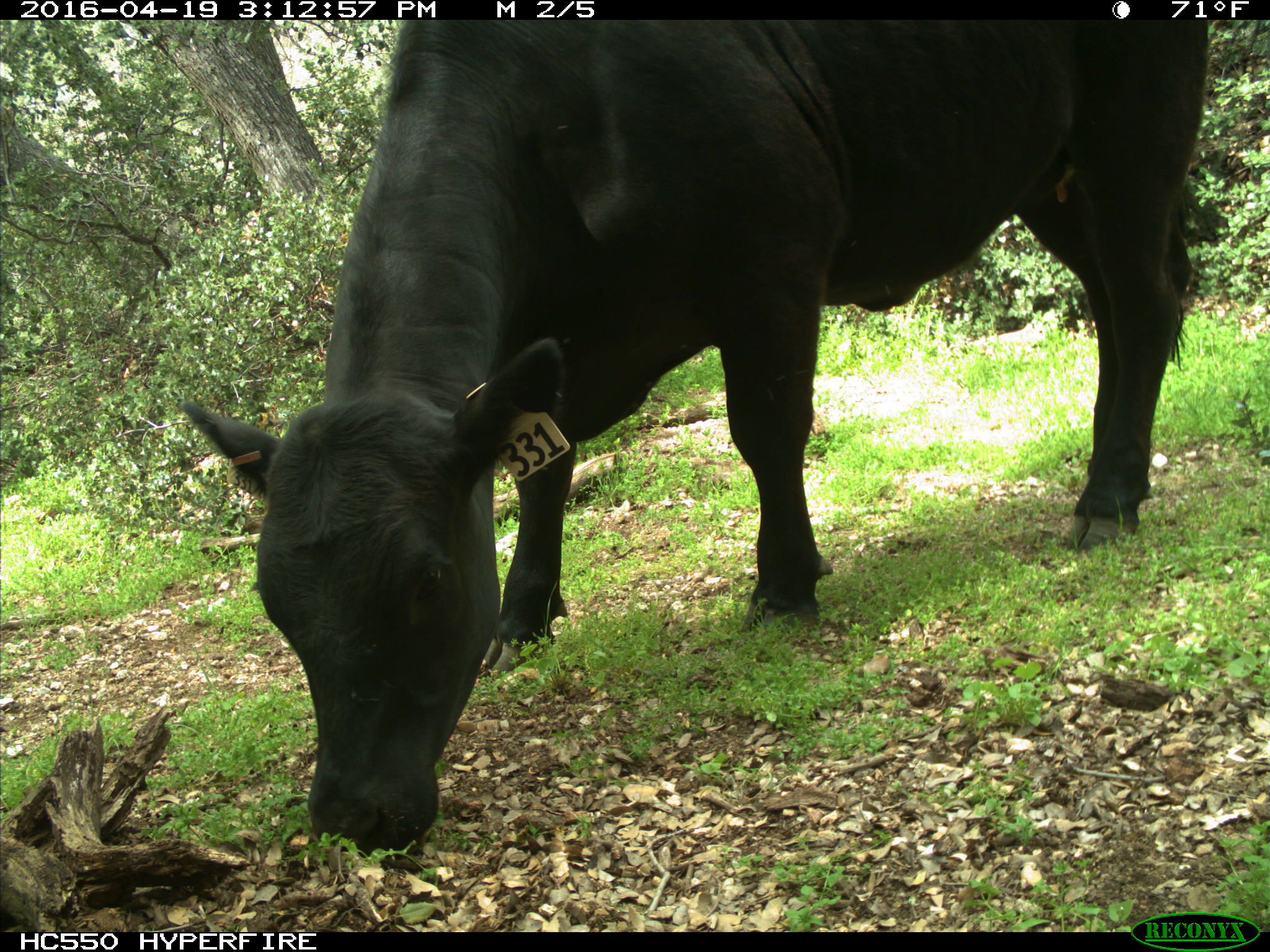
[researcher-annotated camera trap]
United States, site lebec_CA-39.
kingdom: Animalia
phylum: Chordata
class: Mammalia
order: Artiodactyla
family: Bovidae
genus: Bos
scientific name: Bos taurus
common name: domestic cow